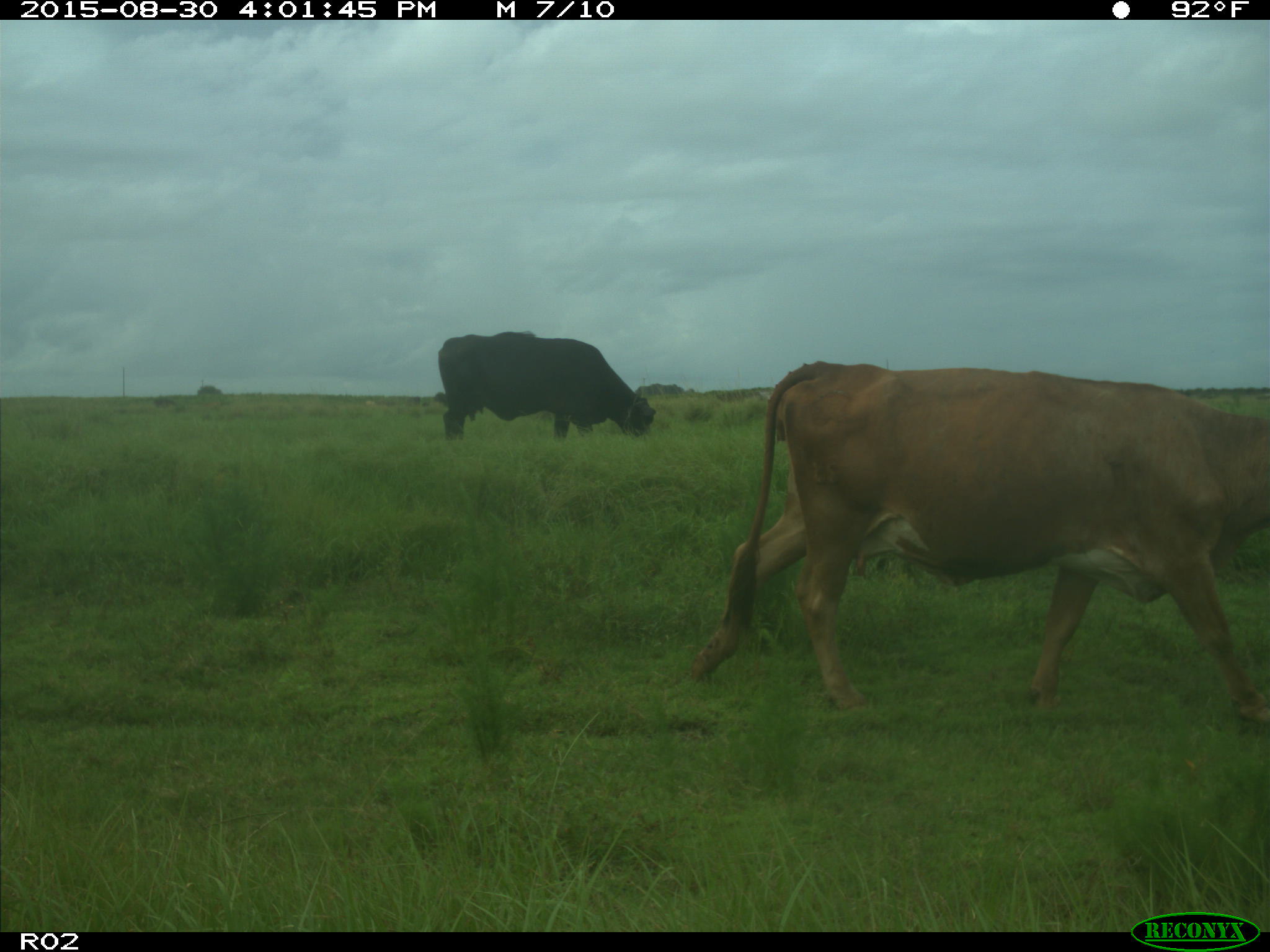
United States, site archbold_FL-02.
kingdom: Animalia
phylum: Chordata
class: Mammalia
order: Artiodactyla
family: Bovidae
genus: Bos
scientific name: Bos taurus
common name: domestic cow